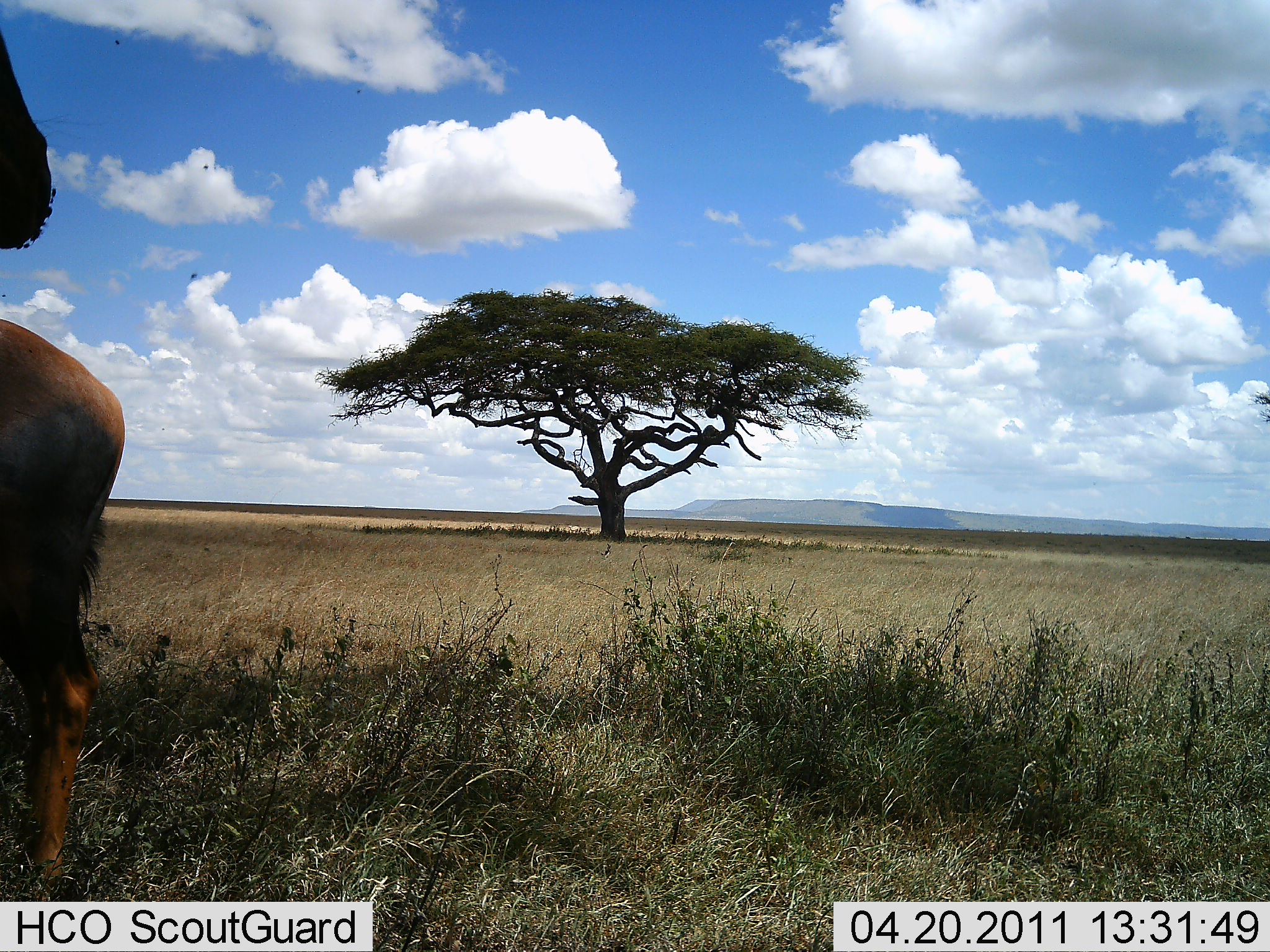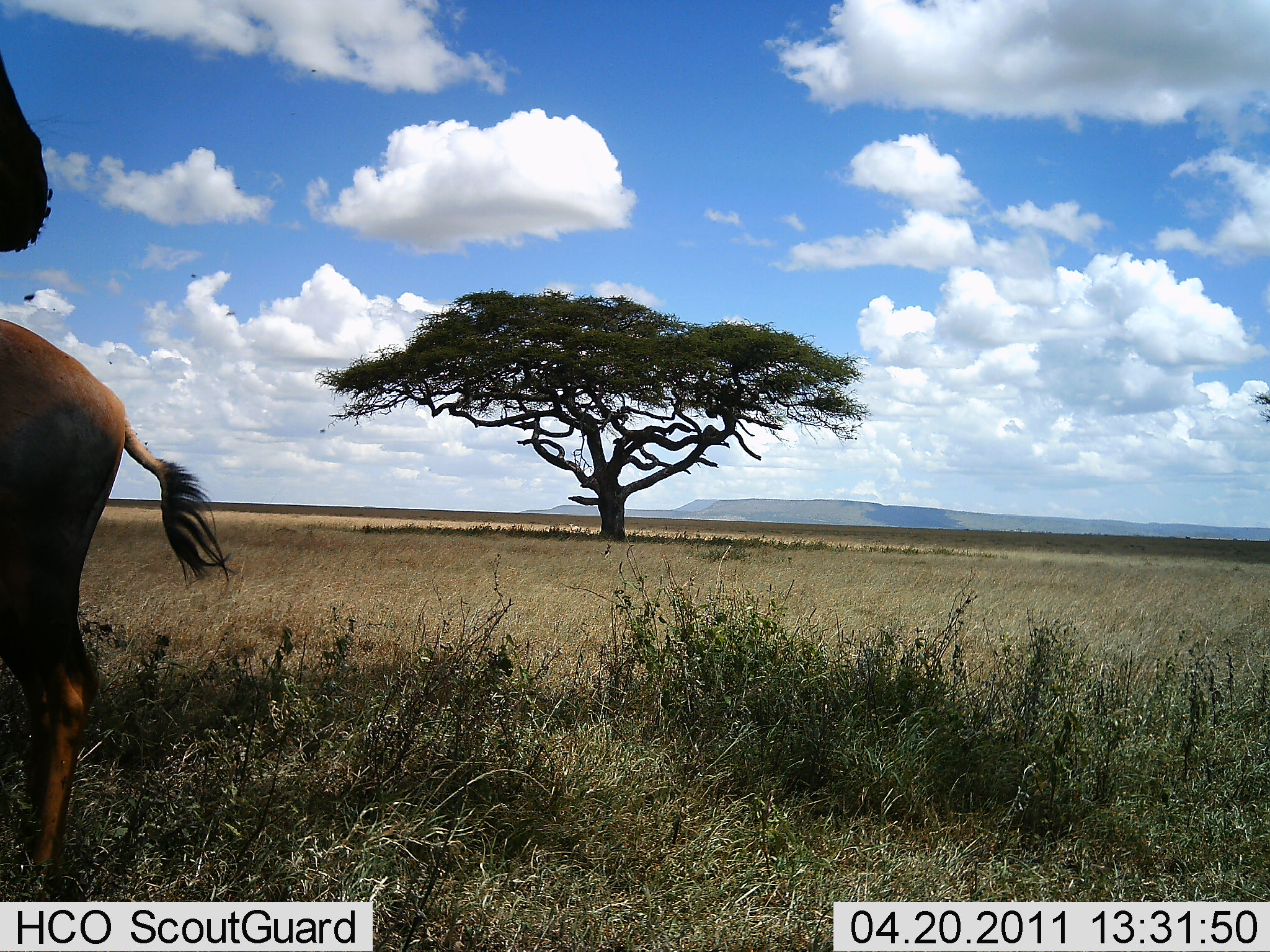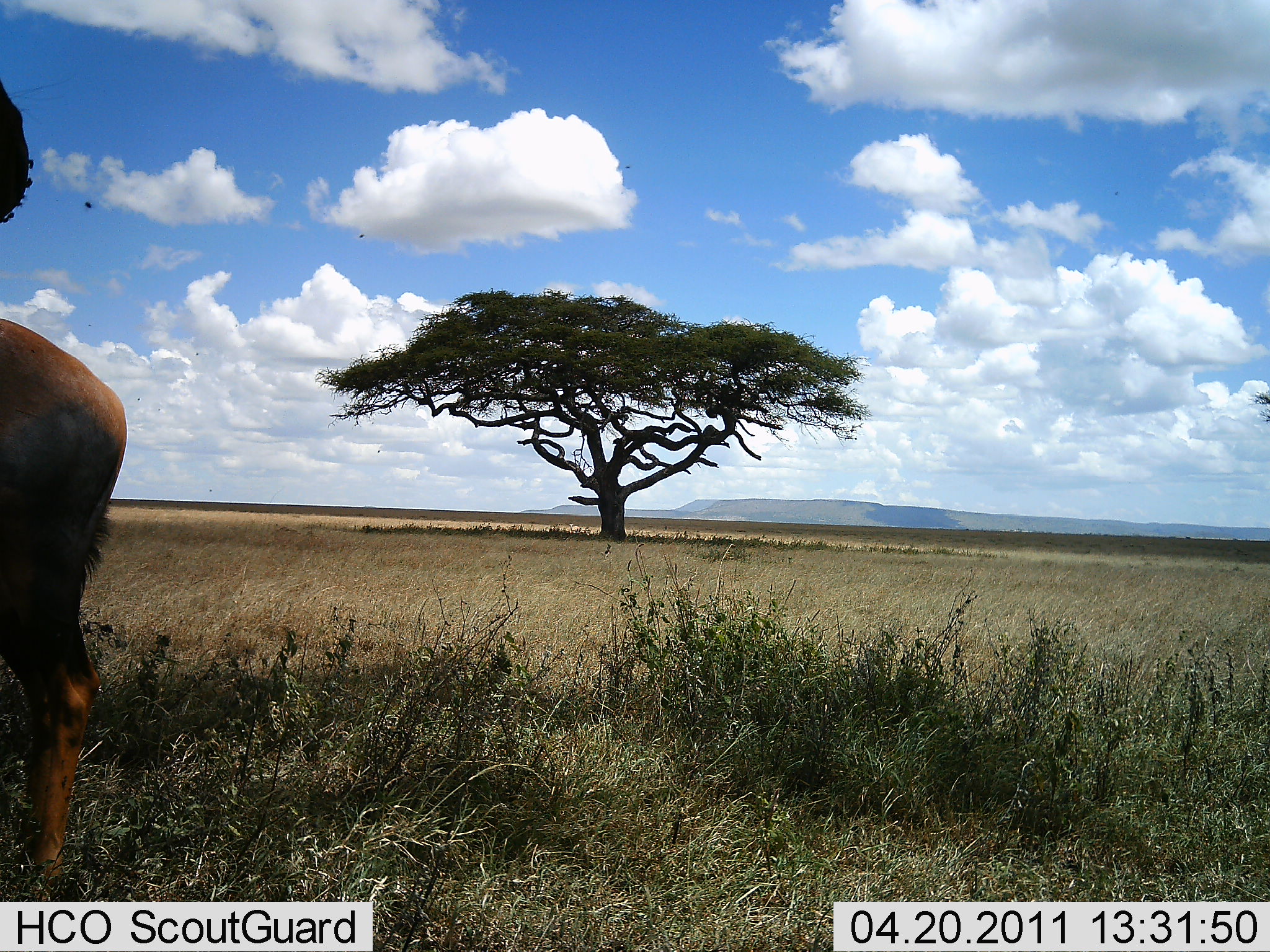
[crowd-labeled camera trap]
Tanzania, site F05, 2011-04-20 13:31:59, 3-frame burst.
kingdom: Animalia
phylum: Chordata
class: Mammalia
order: Artiodactyla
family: Bovidae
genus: Damaliscus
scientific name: Damaliscus lunatus jimela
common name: topi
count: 1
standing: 100%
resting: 0%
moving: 14%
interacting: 0%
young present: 0%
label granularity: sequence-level